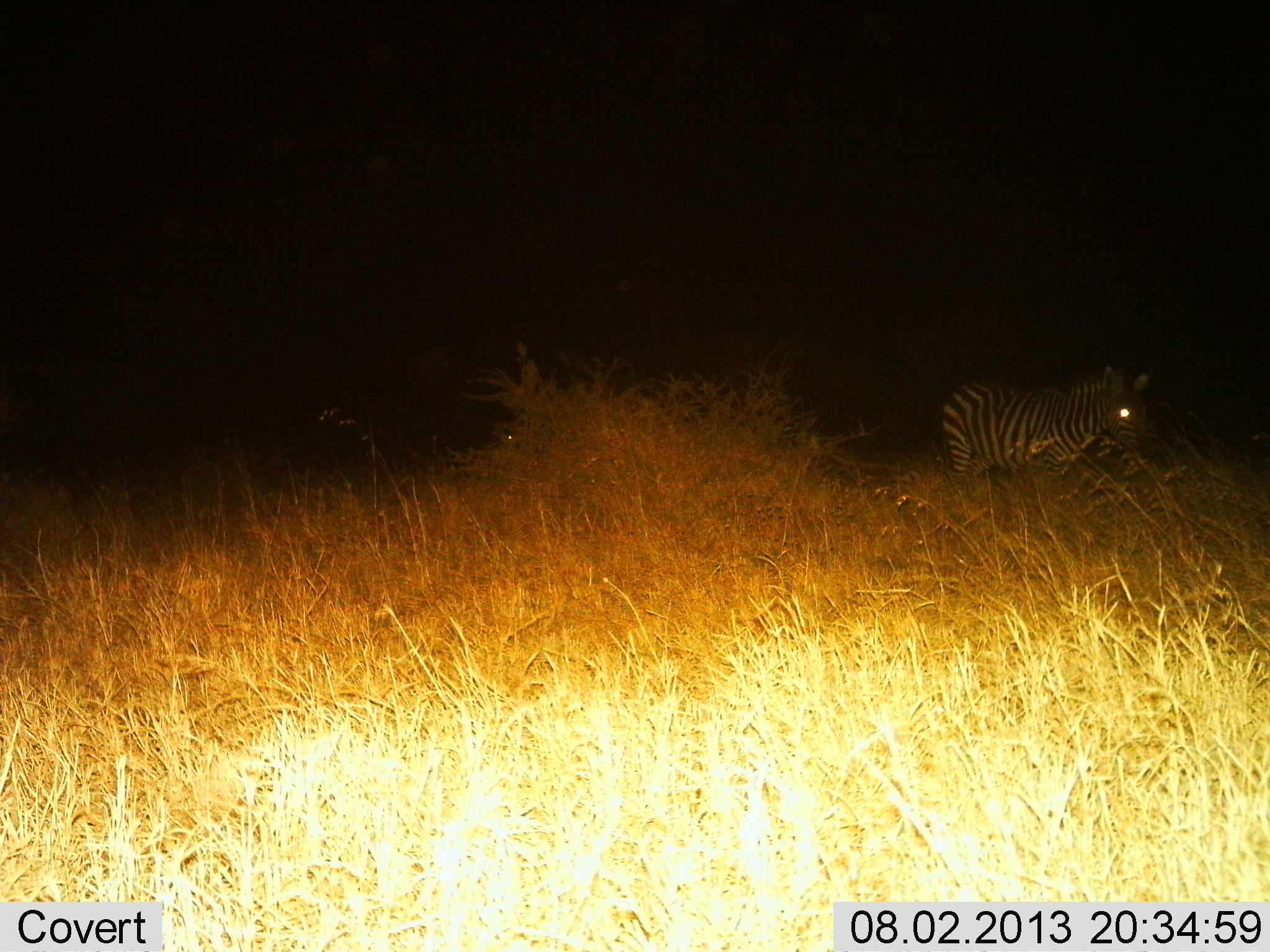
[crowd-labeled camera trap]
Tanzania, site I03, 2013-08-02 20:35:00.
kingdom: Animalia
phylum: Chordata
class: Mammalia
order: Perissodactyla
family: Equidae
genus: Equus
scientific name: Equus quagga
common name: plains zebra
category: zebra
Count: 1.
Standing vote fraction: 90%.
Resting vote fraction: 0%.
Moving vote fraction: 0%.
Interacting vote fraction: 0%.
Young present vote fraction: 0%.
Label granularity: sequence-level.